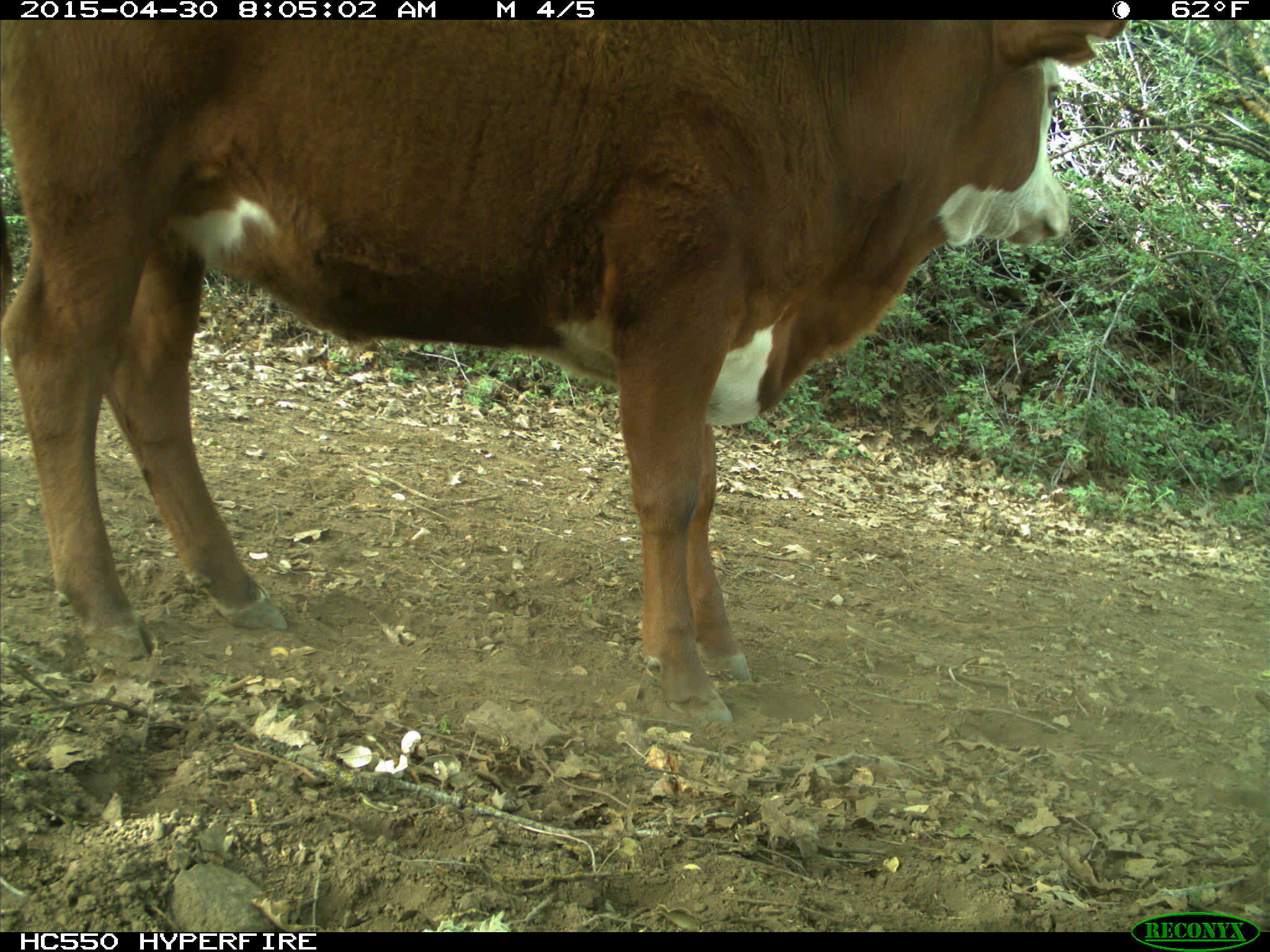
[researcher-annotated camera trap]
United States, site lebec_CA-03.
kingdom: Animalia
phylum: Chordata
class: Mammalia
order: Artiodactyla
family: Bovidae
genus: Bos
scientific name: Bos taurus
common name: domestic cow